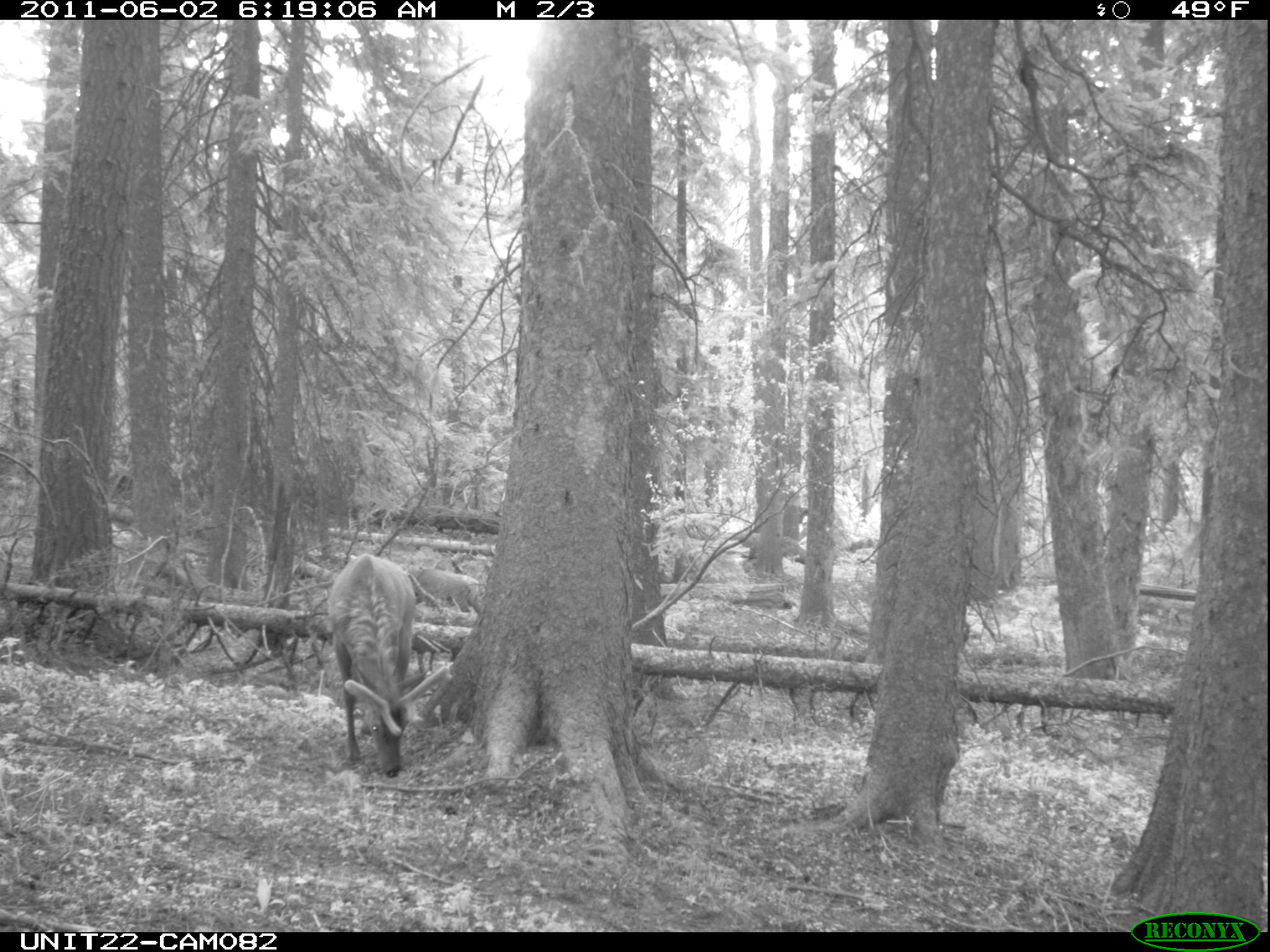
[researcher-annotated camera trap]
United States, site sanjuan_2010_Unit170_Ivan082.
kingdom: Animalia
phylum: Chordata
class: Mammalia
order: Artiodactyla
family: Cervidae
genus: Cervus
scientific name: Cervus elaphus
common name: red deer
Cervus elaphus (red deer).